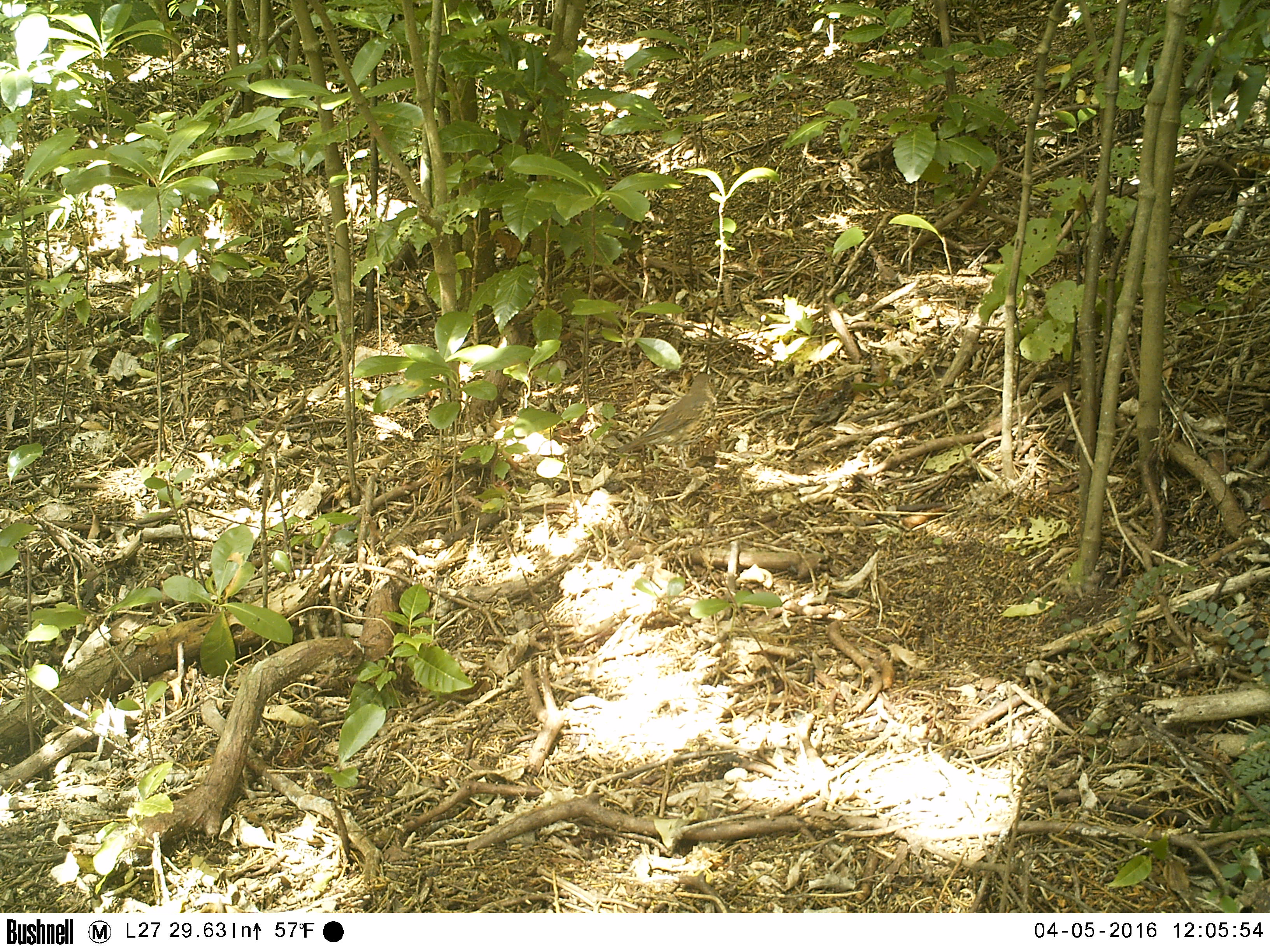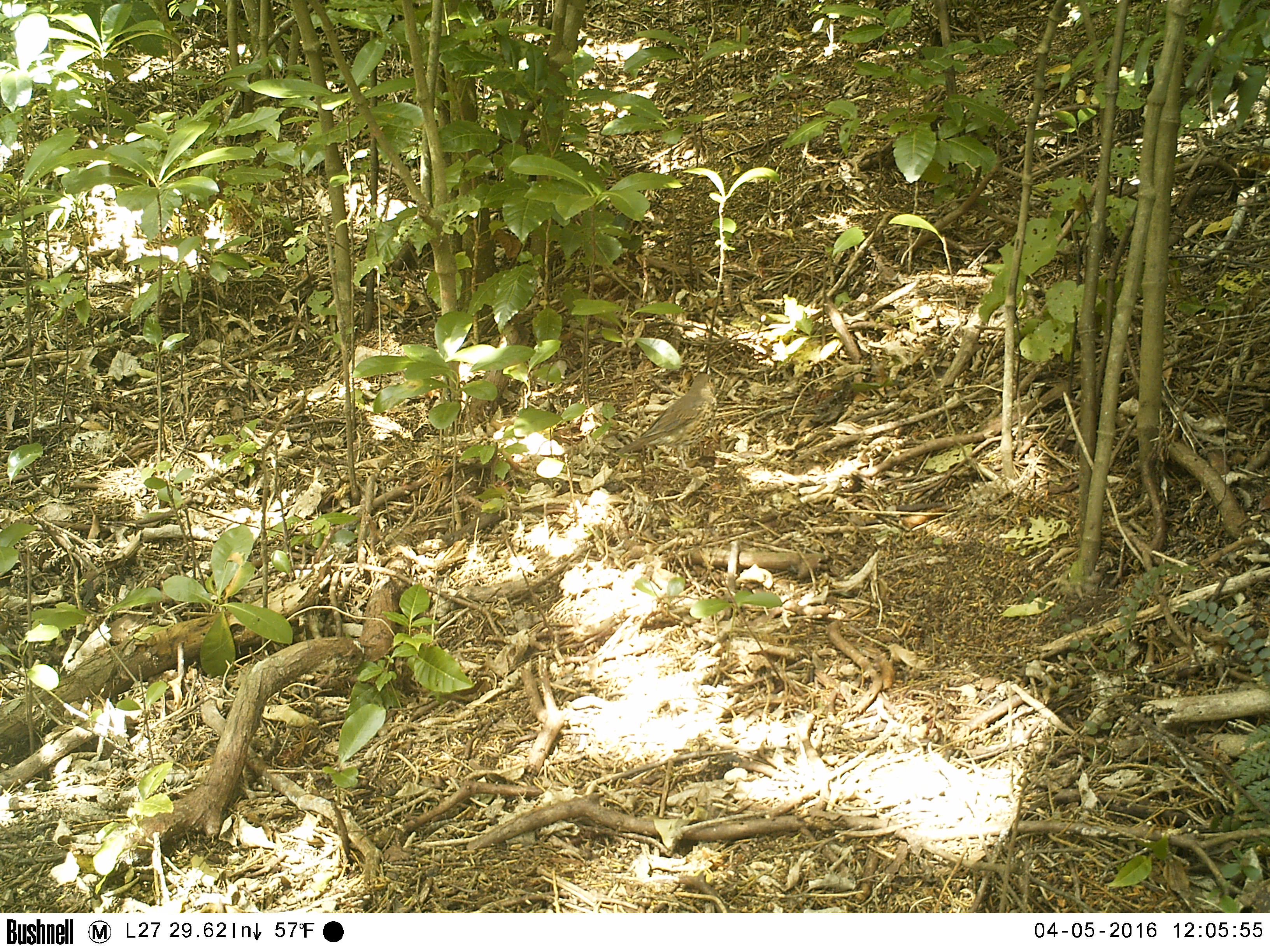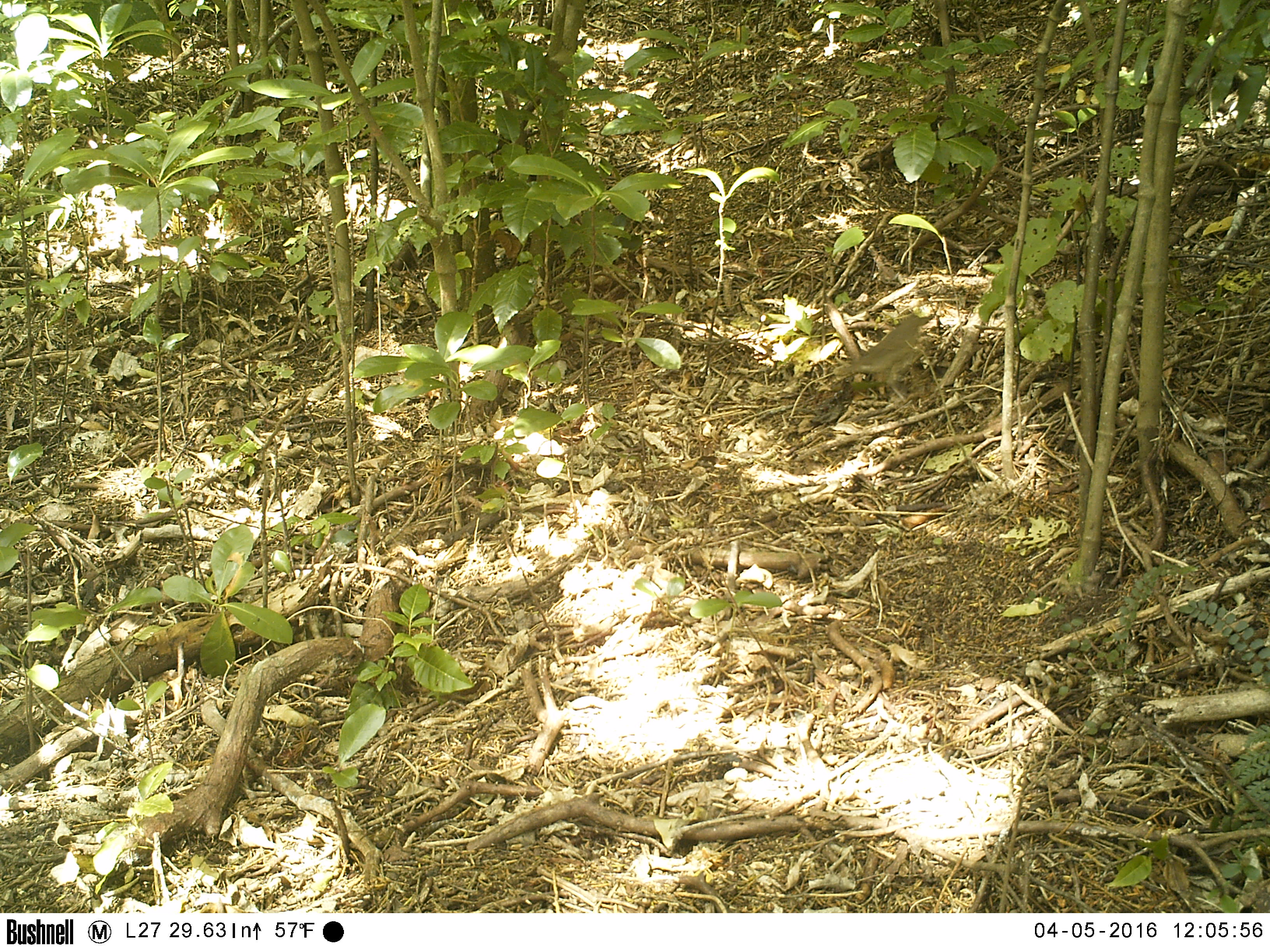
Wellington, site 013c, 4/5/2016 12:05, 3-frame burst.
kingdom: Animalia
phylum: Chordata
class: Aves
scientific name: Aves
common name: bird